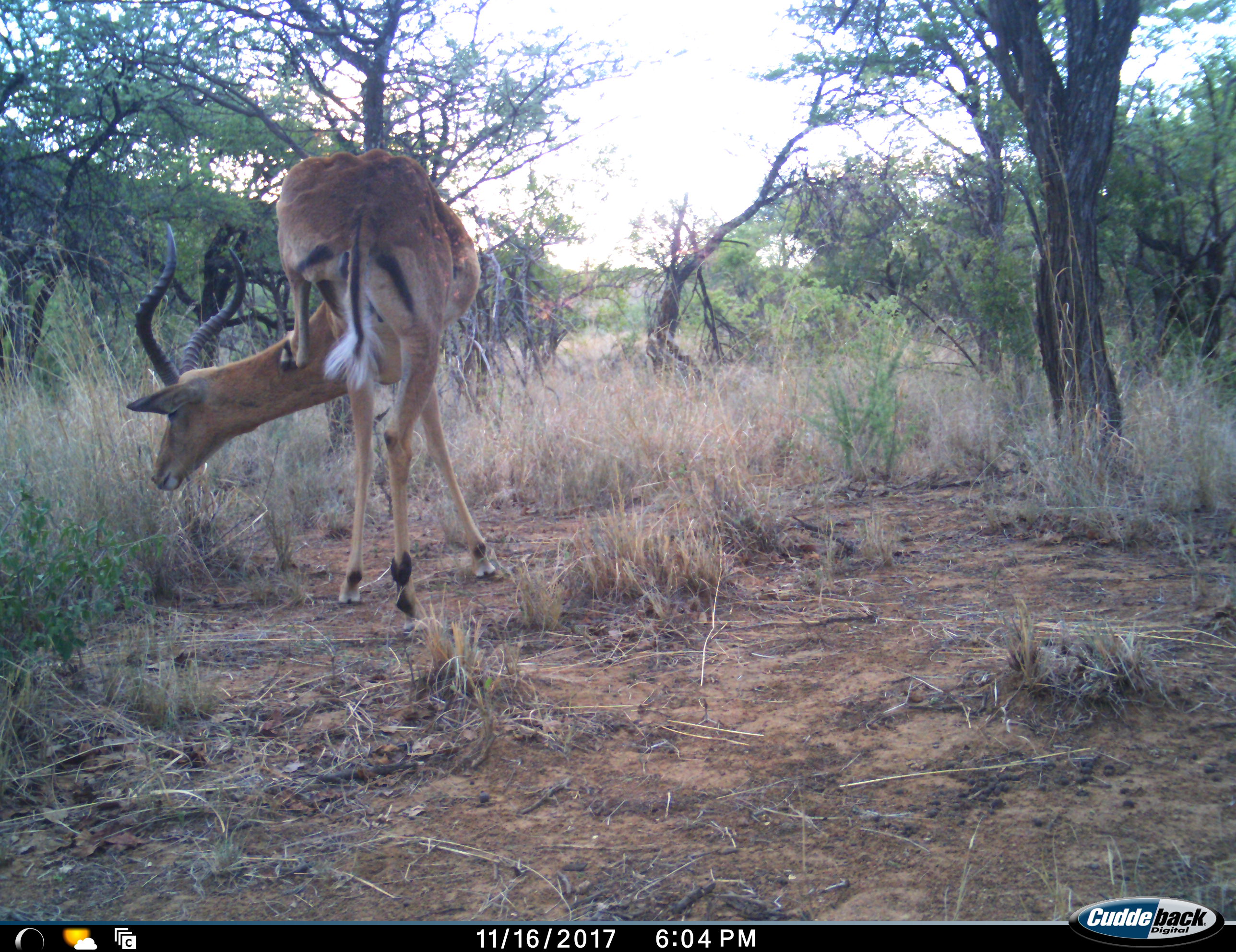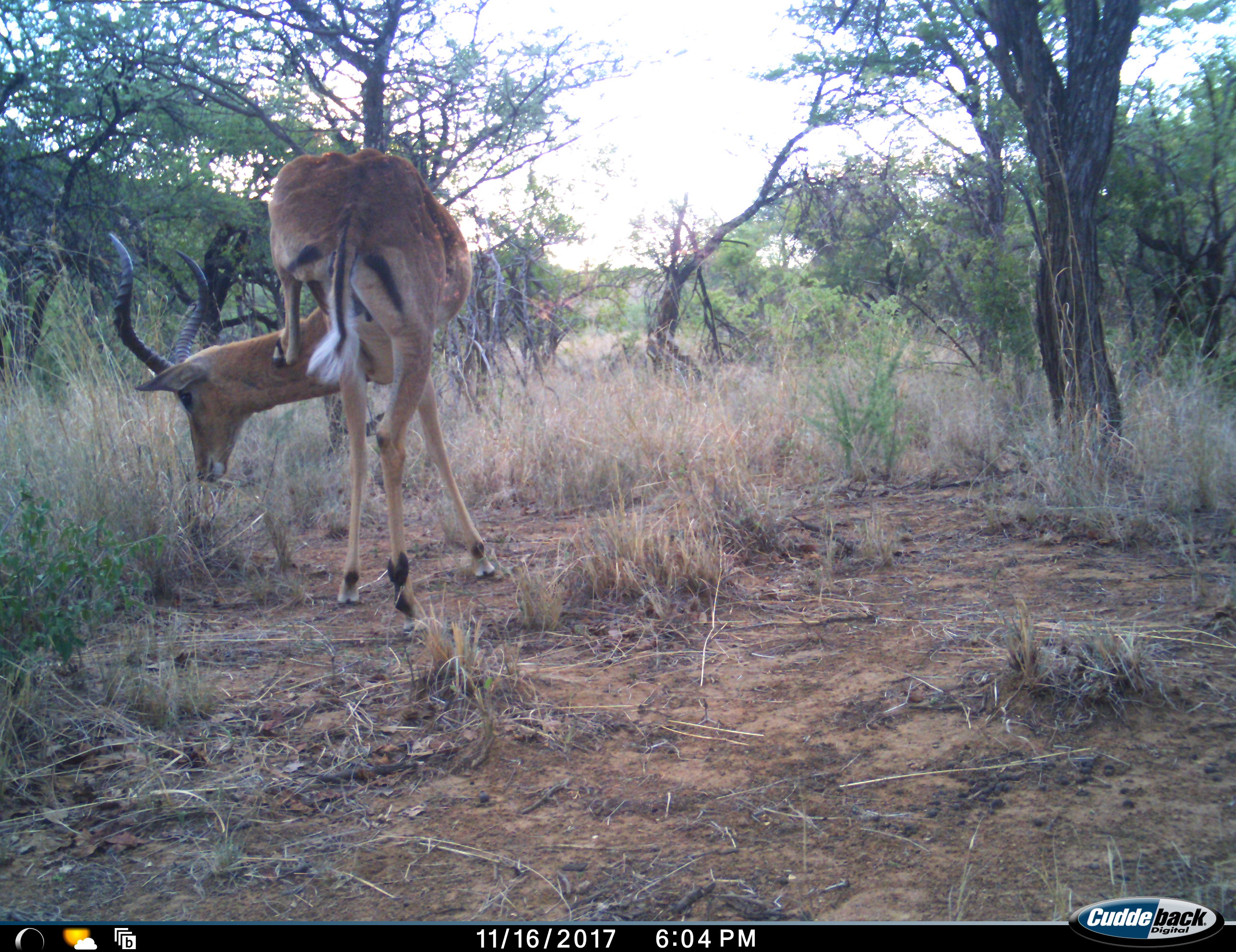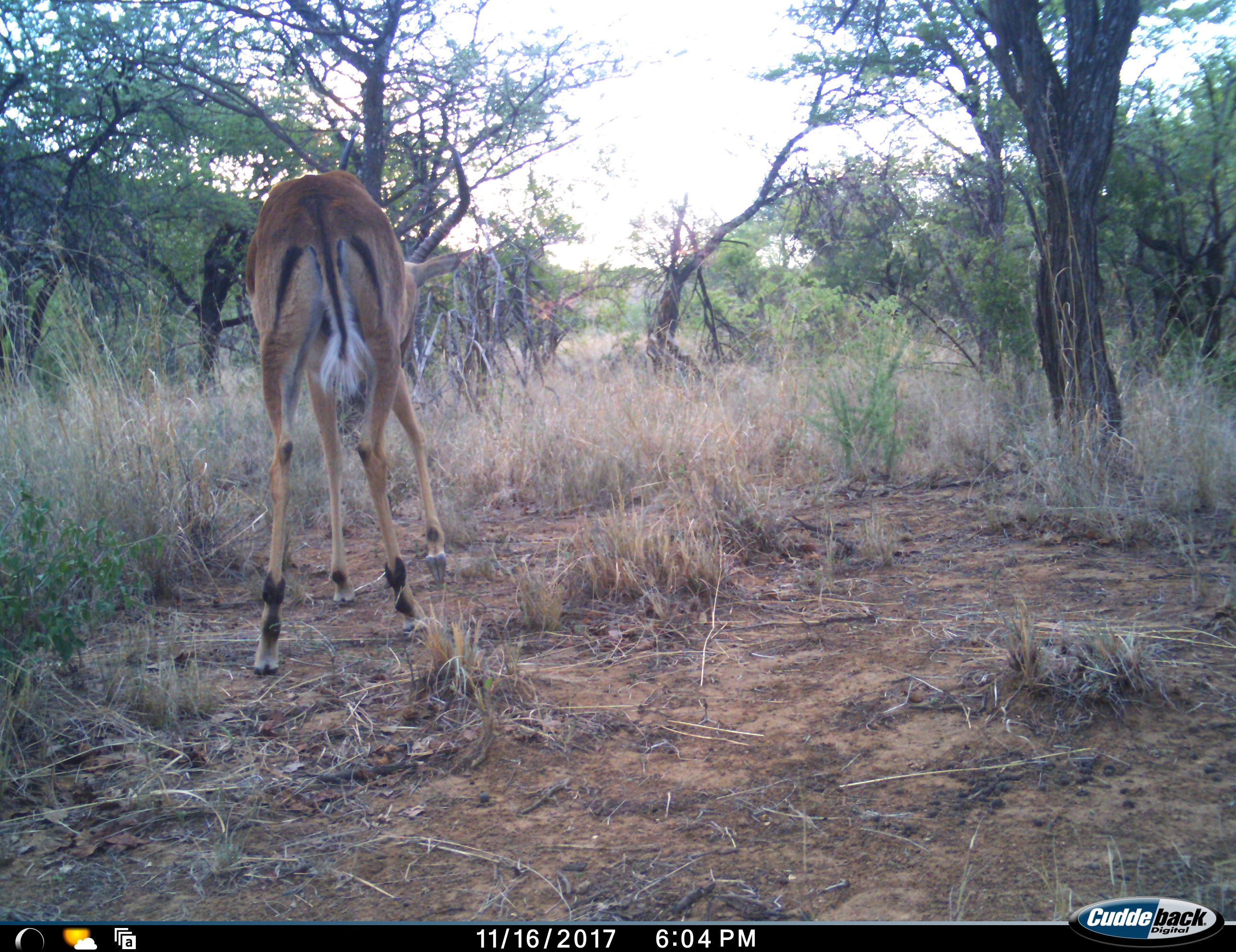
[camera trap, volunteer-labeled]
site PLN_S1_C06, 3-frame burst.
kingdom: Animalia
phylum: Chordata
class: Mammalia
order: Artiodactyla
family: Bovidae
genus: Aepyceros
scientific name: Aepyceros melampus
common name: impala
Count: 1.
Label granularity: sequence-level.